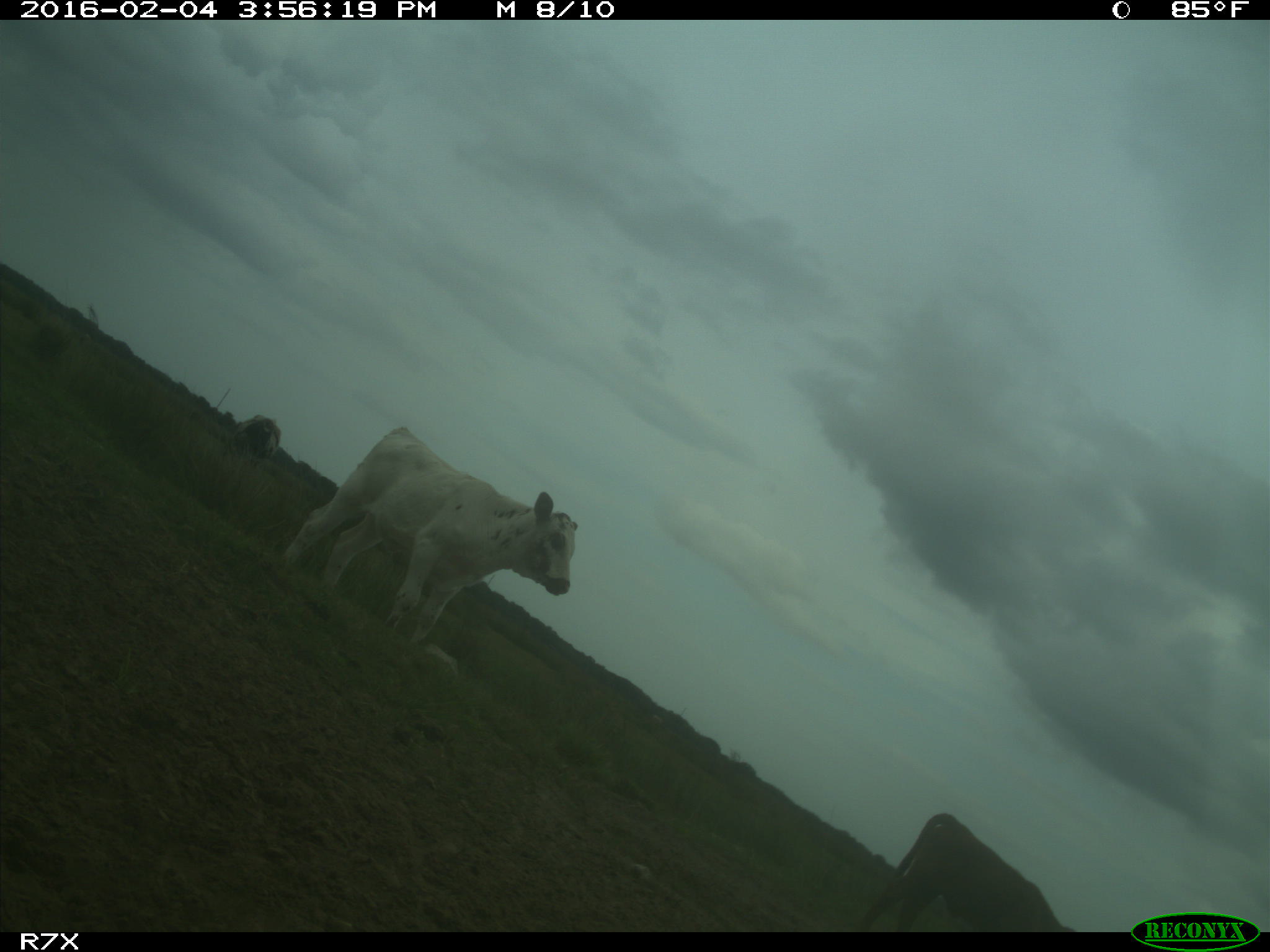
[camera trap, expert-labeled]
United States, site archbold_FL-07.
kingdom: Animalia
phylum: Chordata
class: Mammalia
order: Artiodactyla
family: Bovidae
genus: Bos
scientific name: Bos taurus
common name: domestic cow